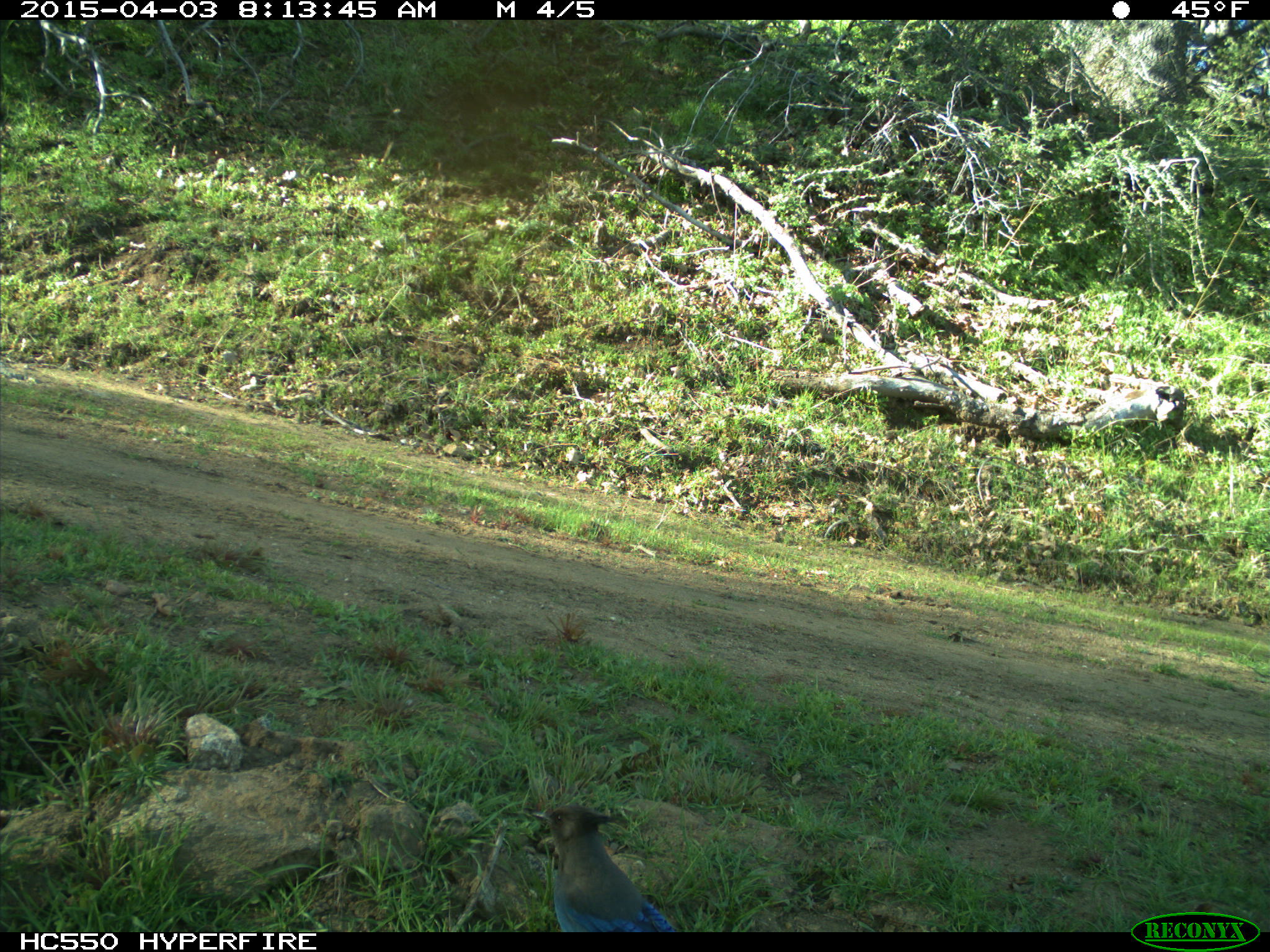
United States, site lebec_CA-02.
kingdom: Animalia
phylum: Chordata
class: Aves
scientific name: Aves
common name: birds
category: unidentified bird